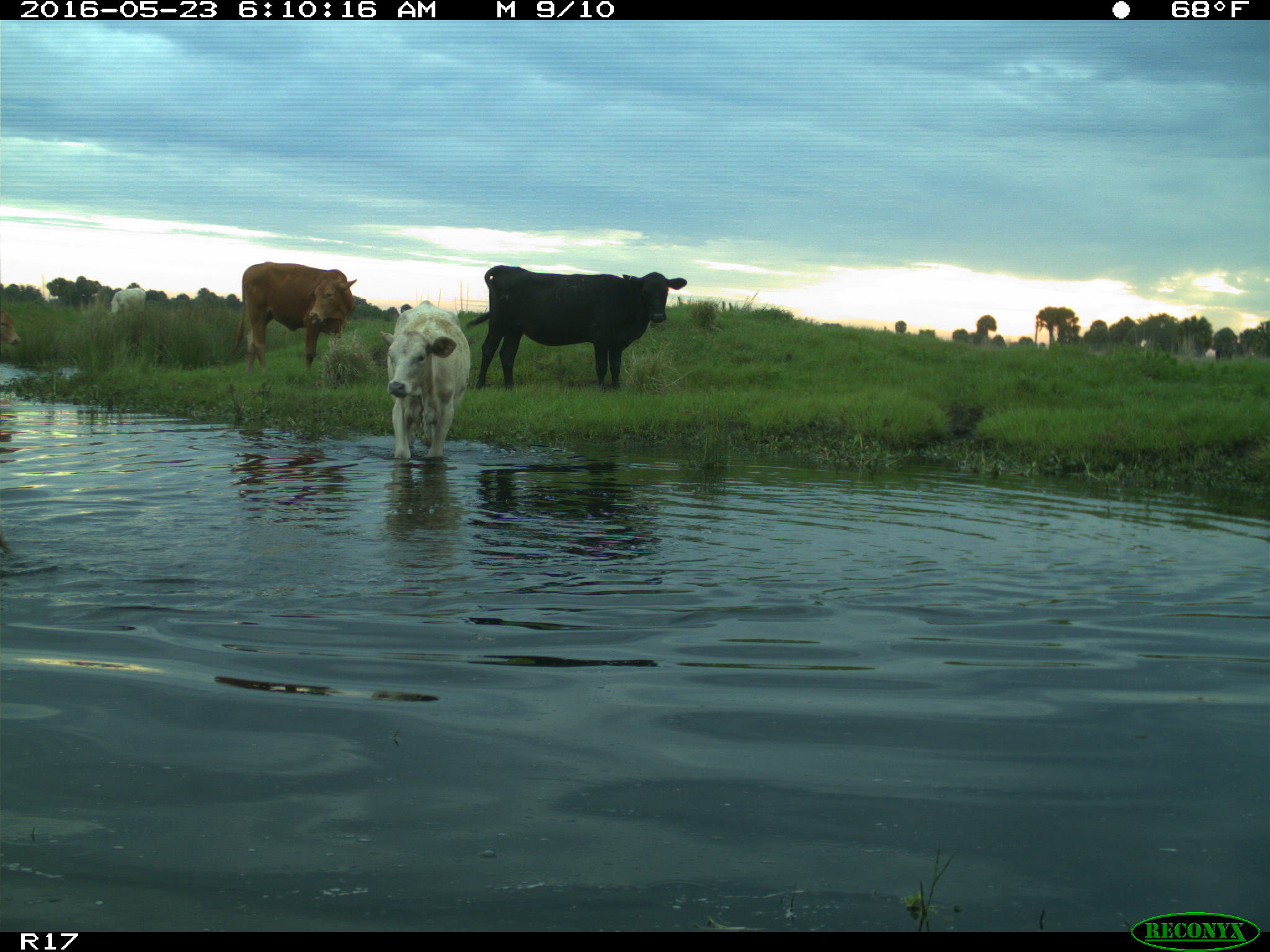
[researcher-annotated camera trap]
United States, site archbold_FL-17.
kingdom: Animalia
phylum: Chordata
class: Mammalia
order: Artiodactyla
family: Bovidae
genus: Bos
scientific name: Bos taurus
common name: domestic cow